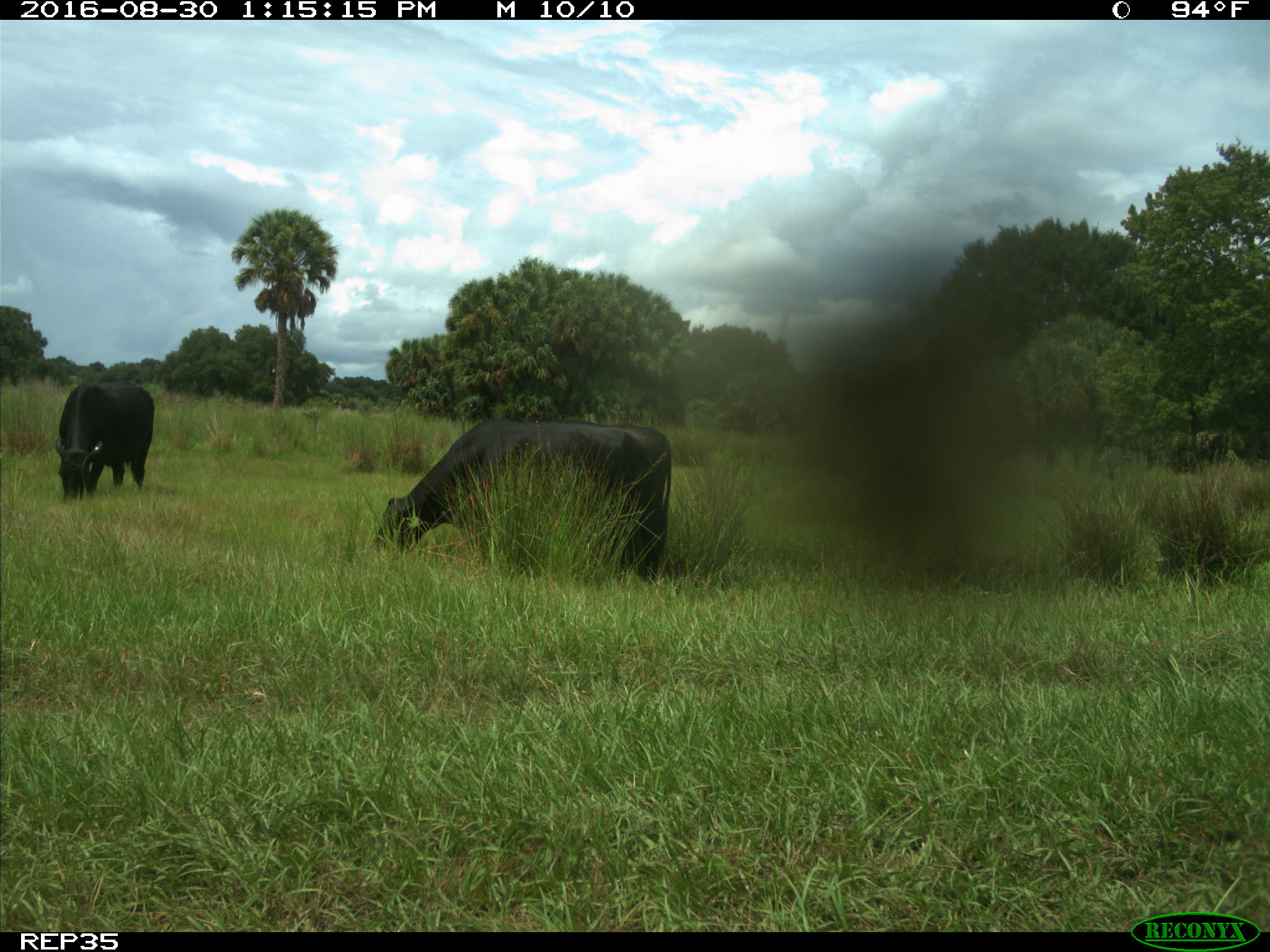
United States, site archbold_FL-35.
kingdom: Animalia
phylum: Chordata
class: Mammalia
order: Artiodactyla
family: Bovidae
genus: Bos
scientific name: Bos taurus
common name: domestic cow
Bos taurus (domestic cow).